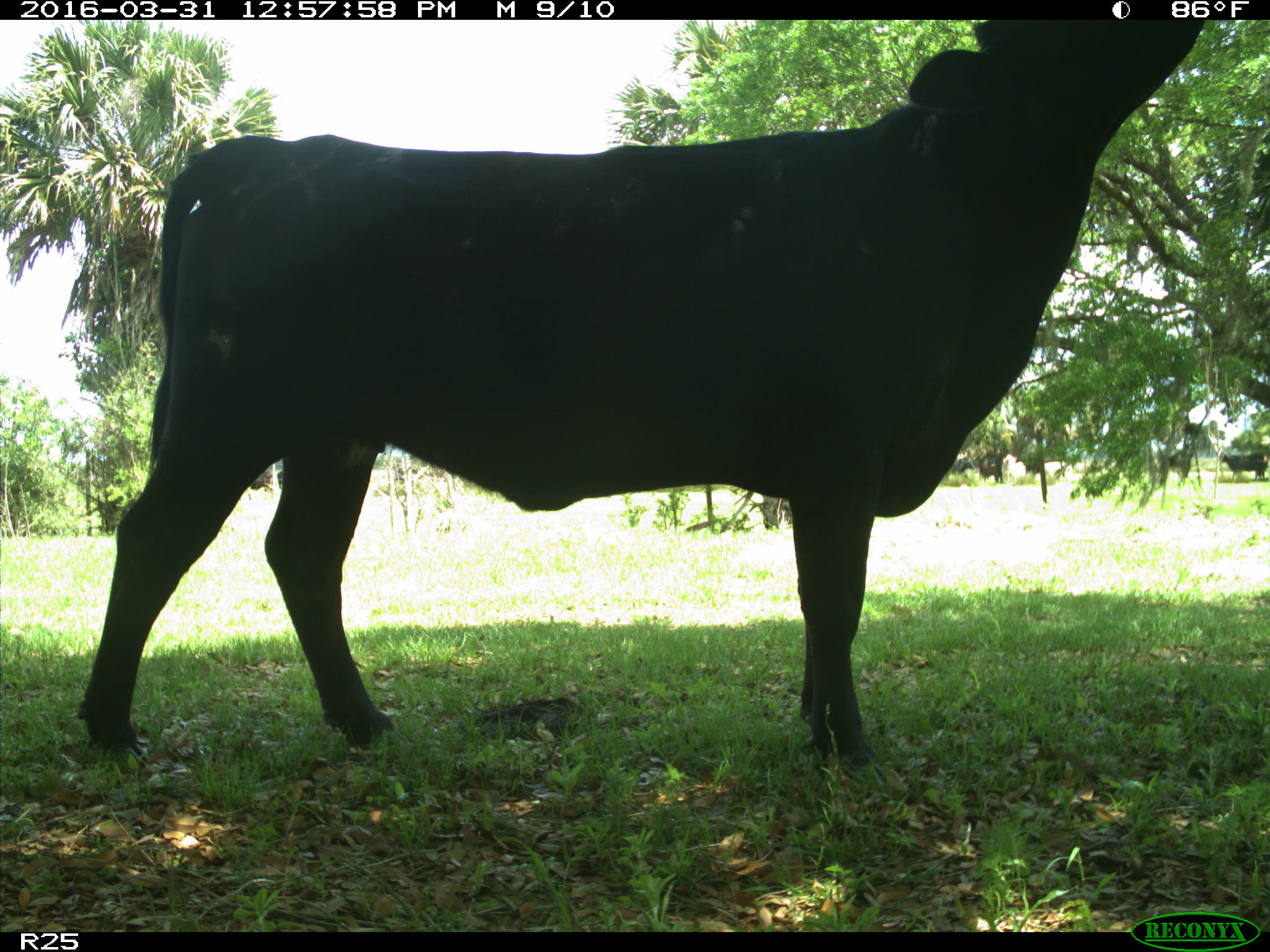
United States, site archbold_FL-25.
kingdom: Animalia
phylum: Chordata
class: Mammalia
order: Artiodactyla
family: Bovidae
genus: Bos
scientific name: Bos taurus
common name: domestic cow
Bos taurus (domestic cow).